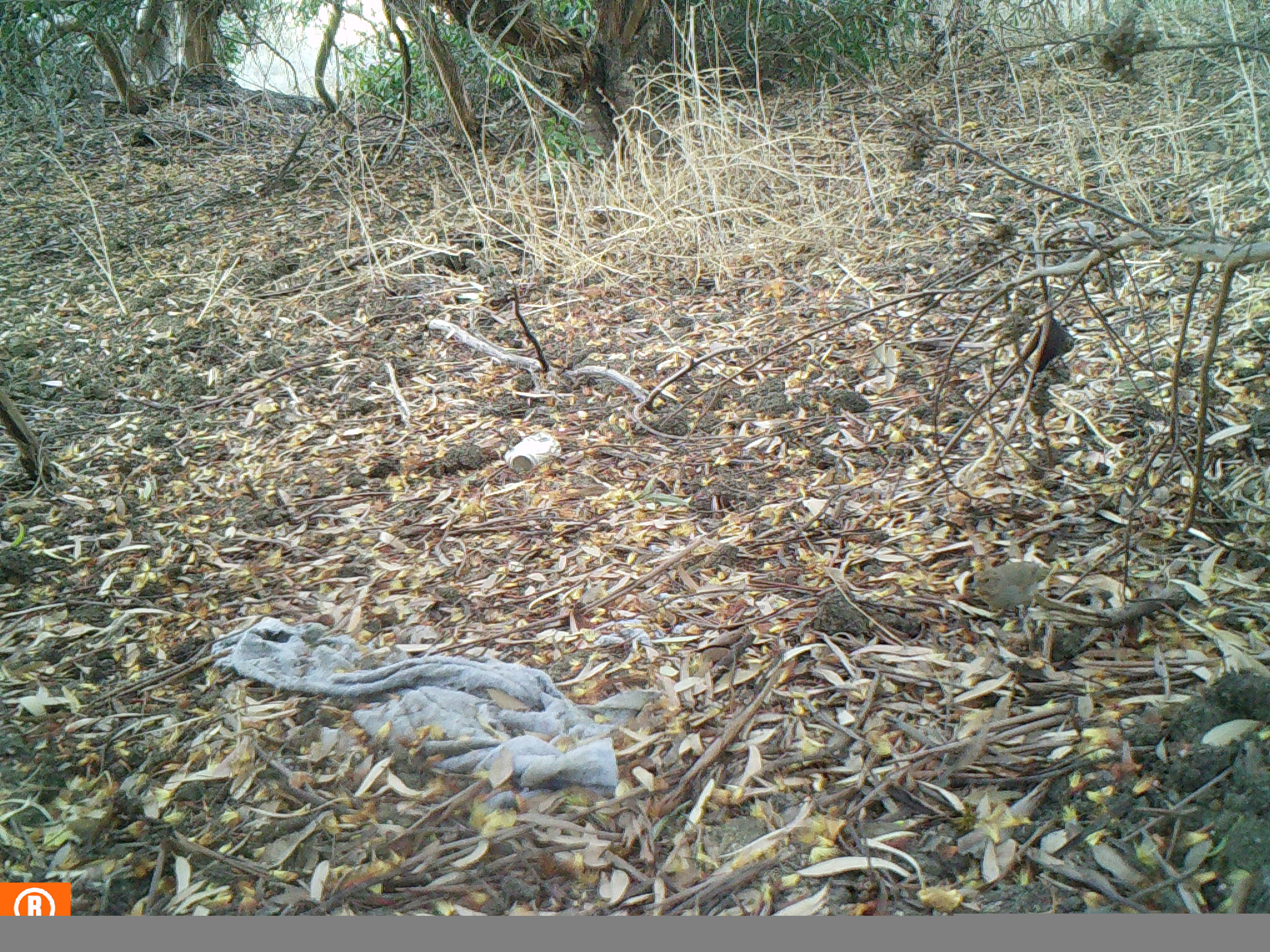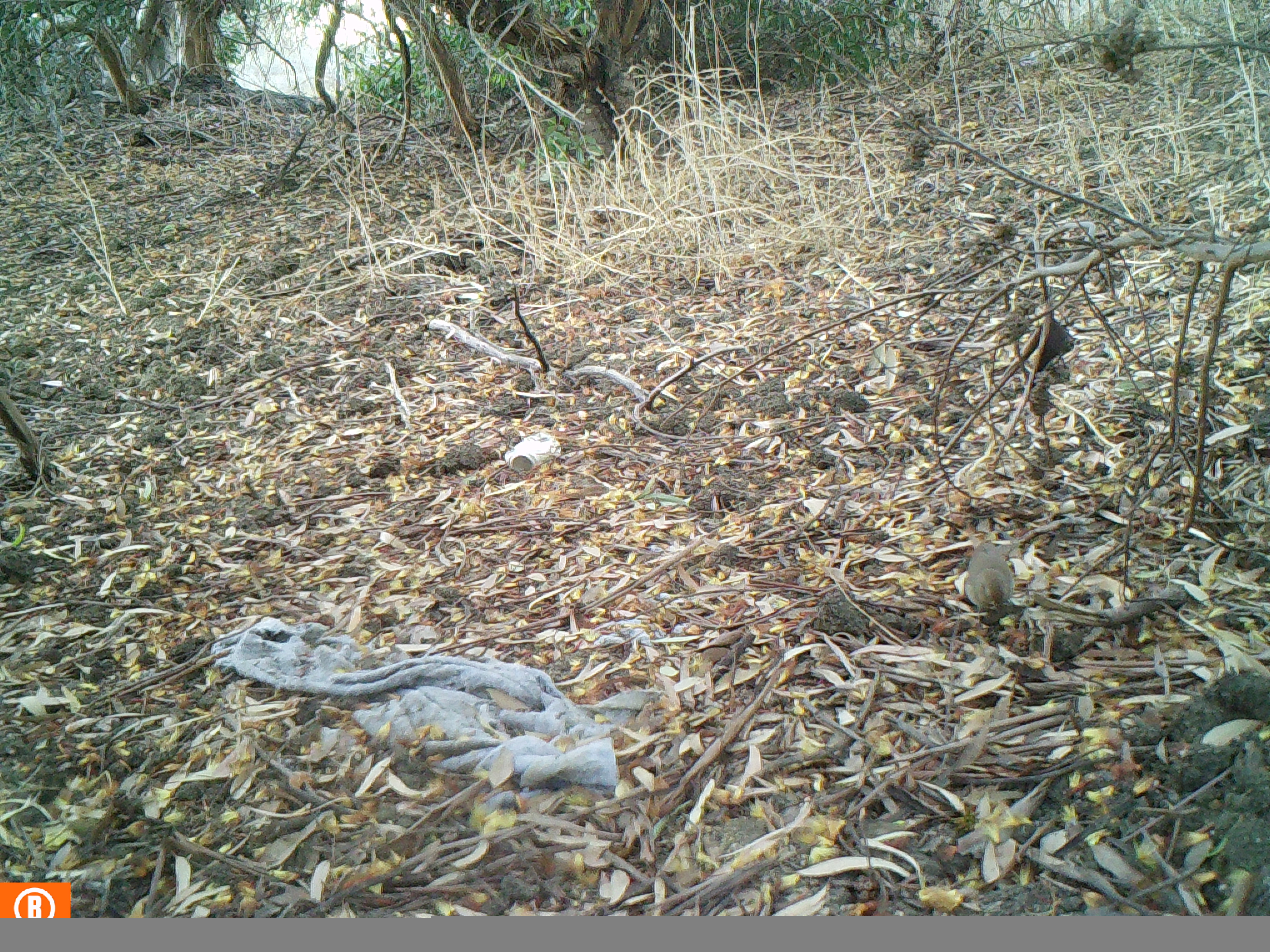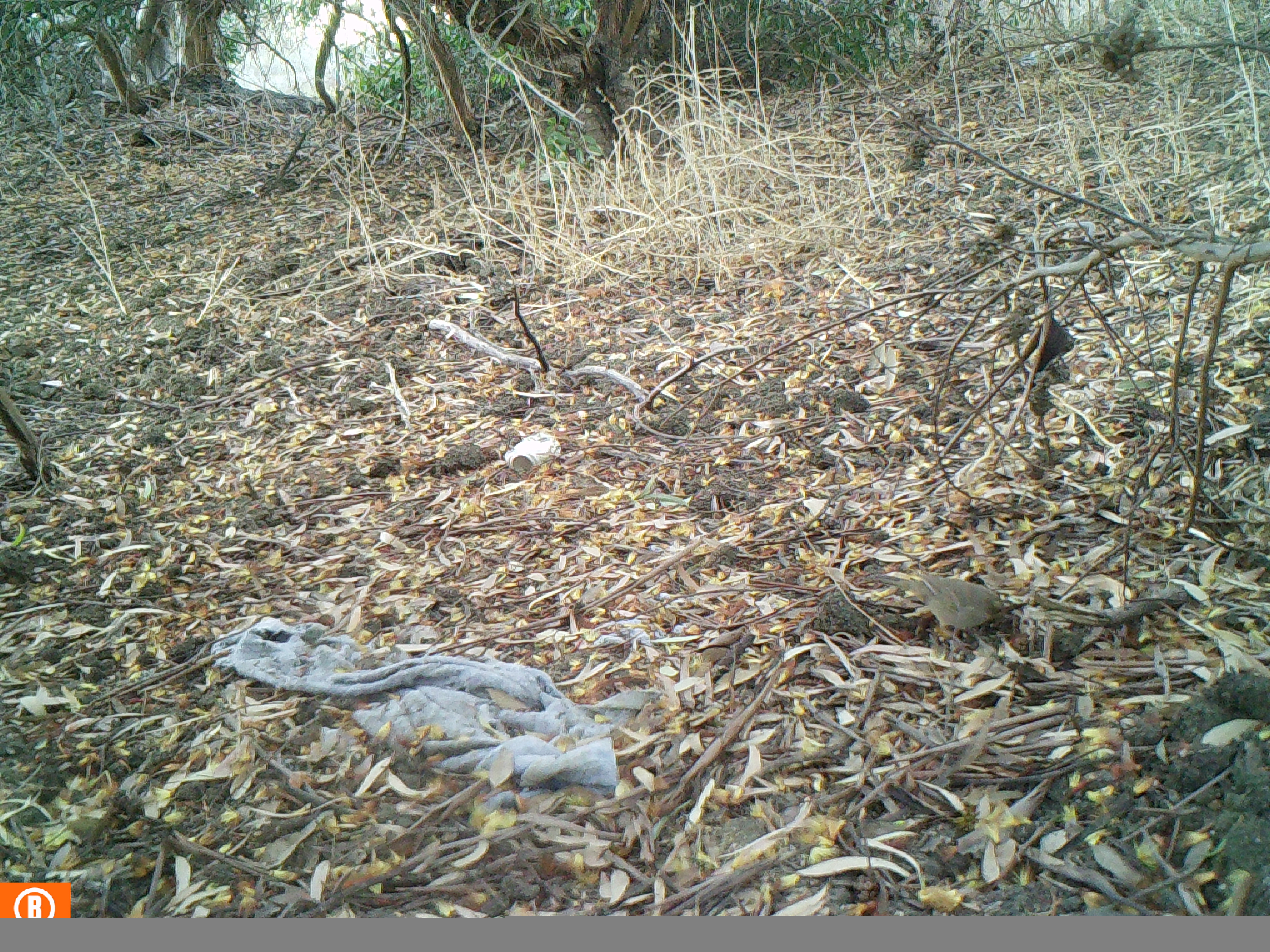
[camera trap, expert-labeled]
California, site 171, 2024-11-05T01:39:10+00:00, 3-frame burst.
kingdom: Animalia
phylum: Chordata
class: Aves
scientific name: Aves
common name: bird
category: unknown bird